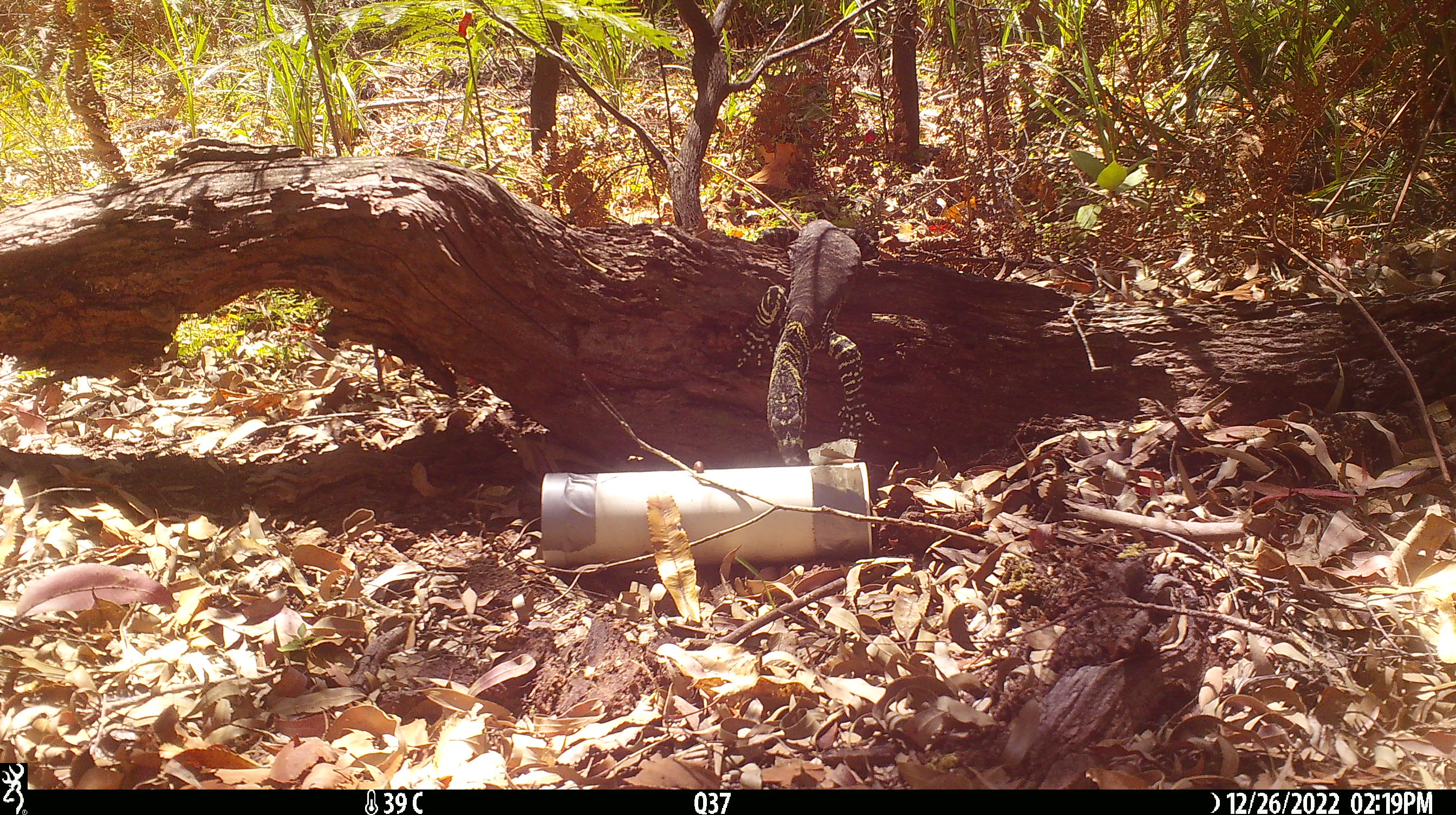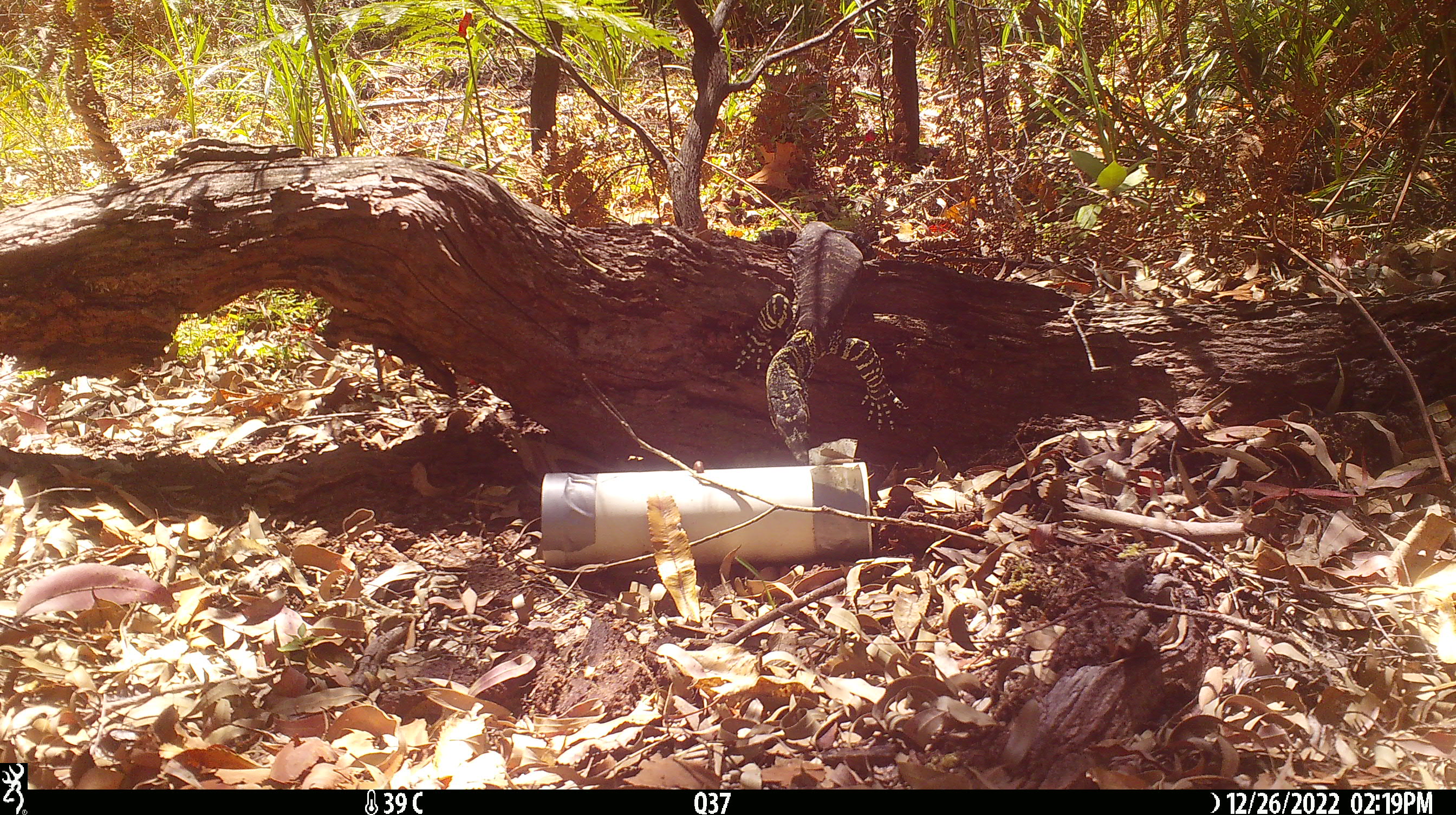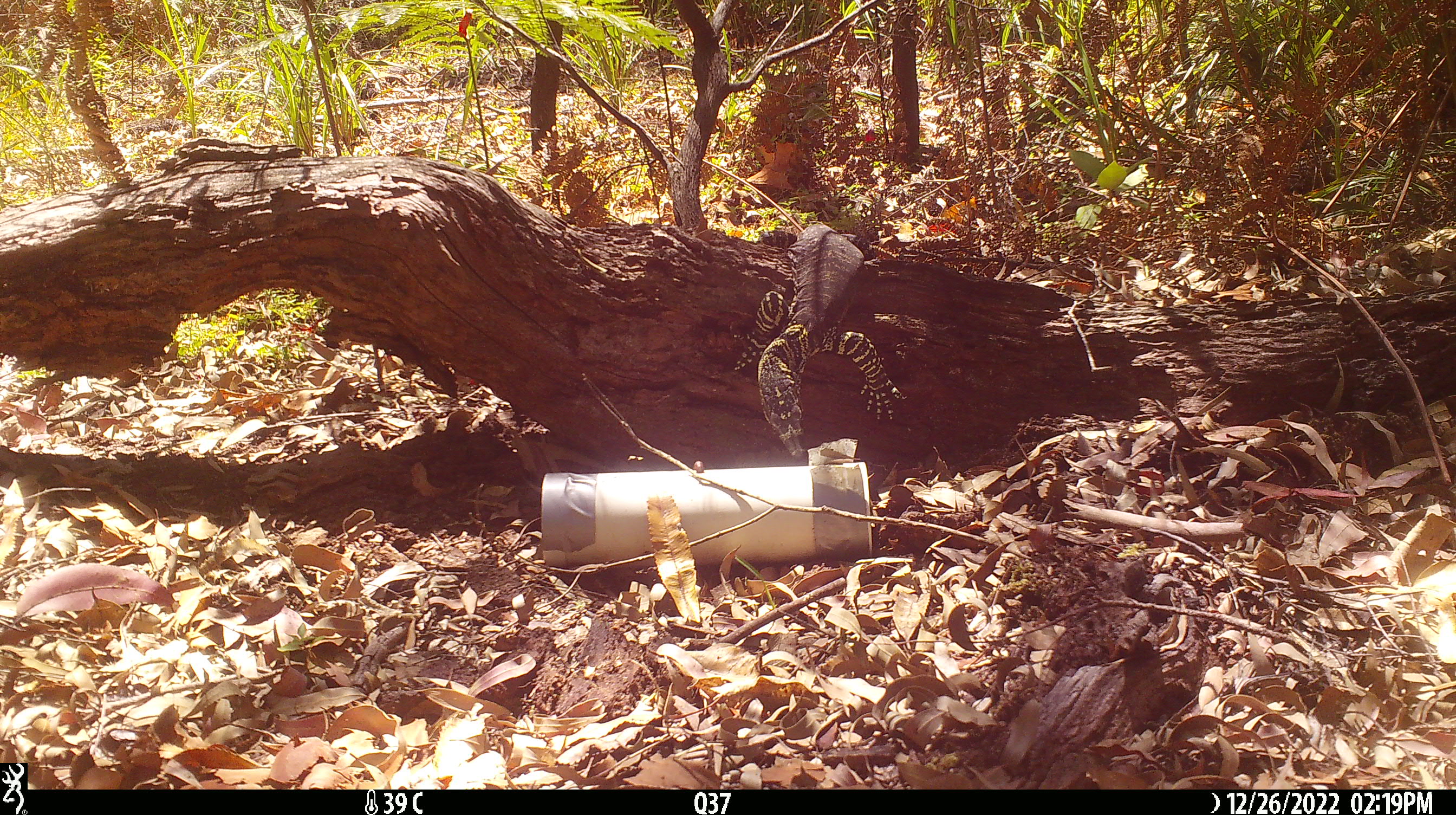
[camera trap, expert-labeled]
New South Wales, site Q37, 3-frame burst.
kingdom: Animalia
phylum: Chordata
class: Reptilia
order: Squamata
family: Varanidae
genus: Varanus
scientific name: Varanus varius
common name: lace monitor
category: goanna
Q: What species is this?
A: Goanna (lace monitor) (Varanus varius).